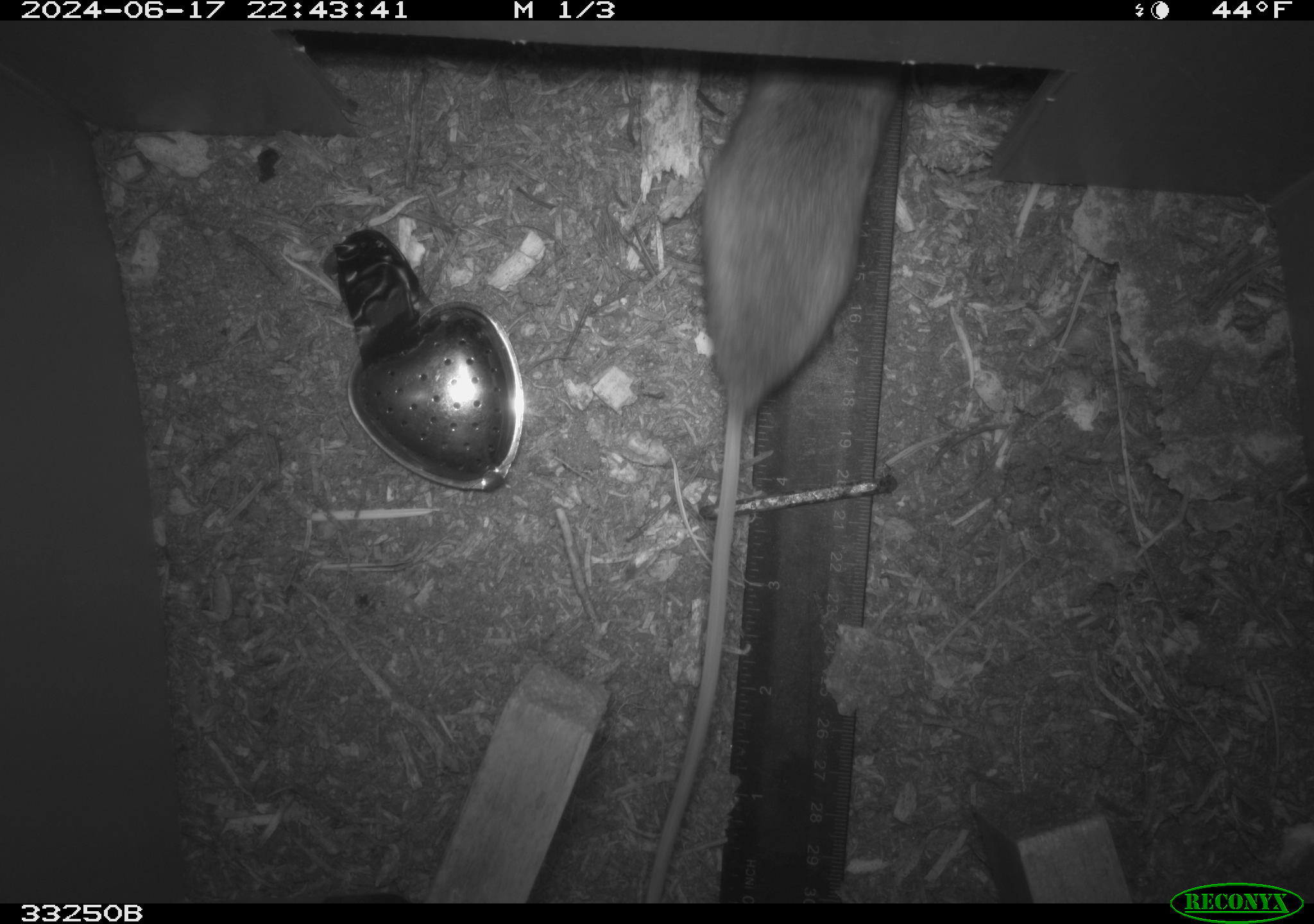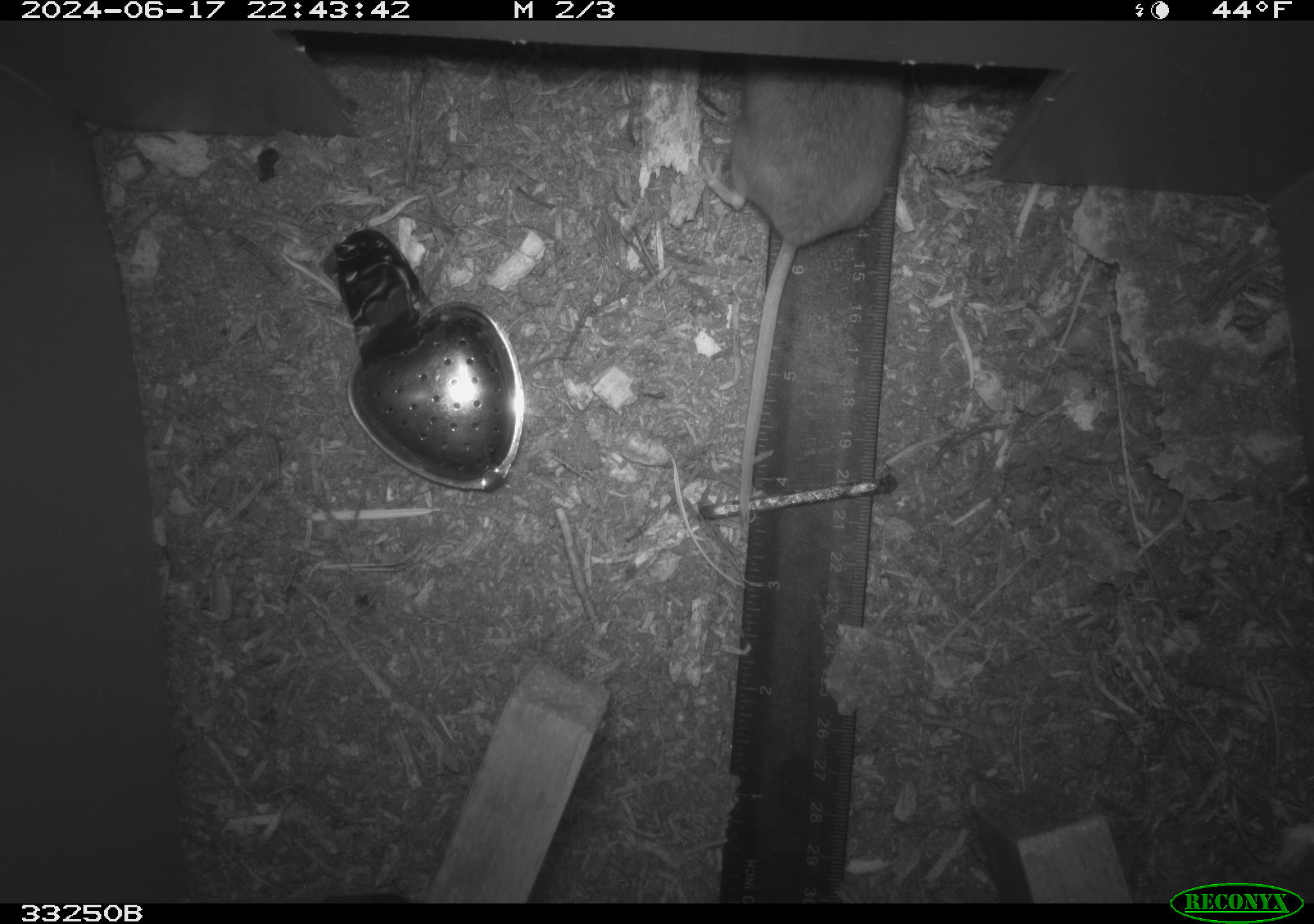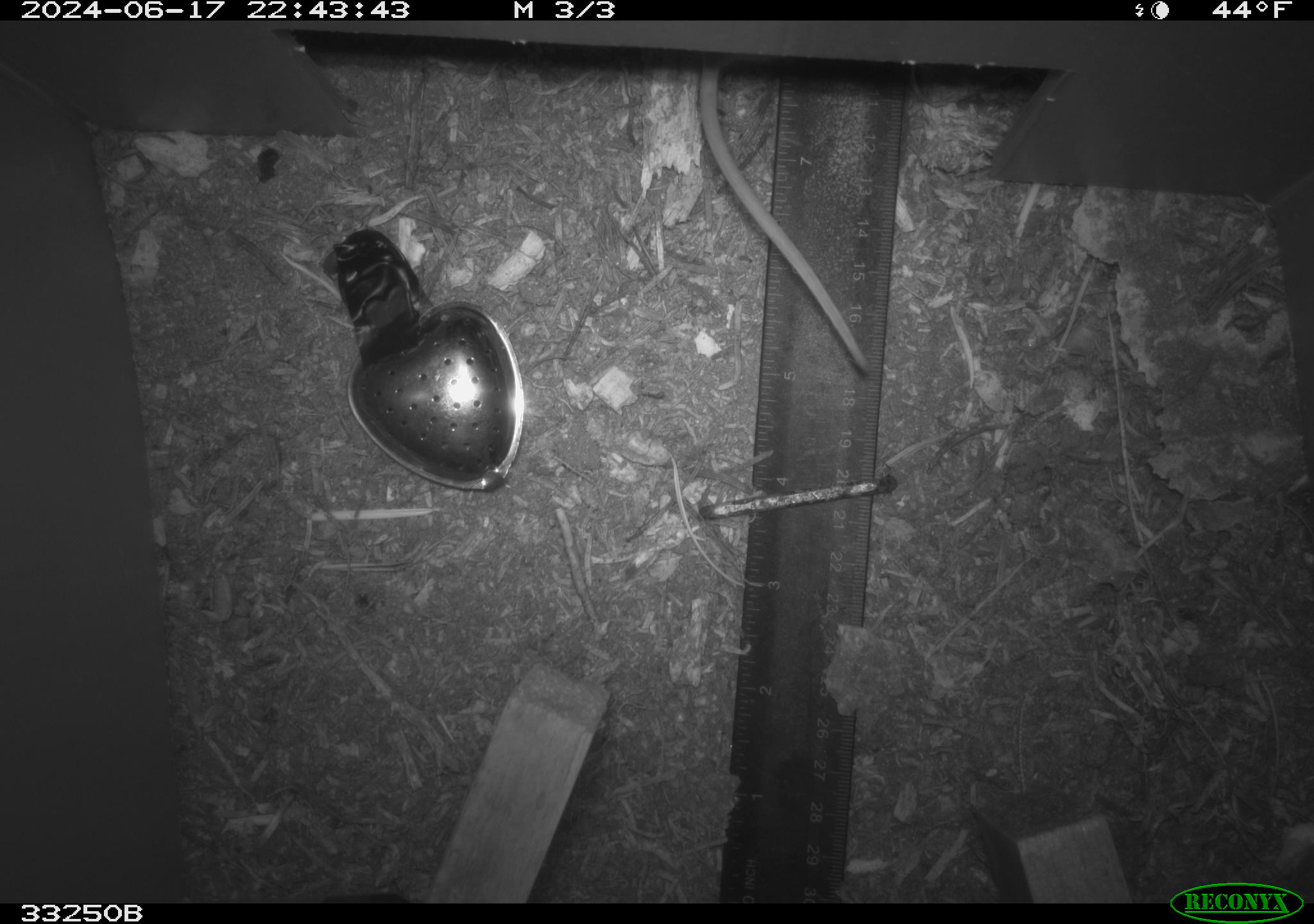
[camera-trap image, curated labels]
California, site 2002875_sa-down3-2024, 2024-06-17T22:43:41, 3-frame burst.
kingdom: Animalia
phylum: Chordata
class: Mammalia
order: Rodentia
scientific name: Rodentia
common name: rodent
Rodent (Rodentia).